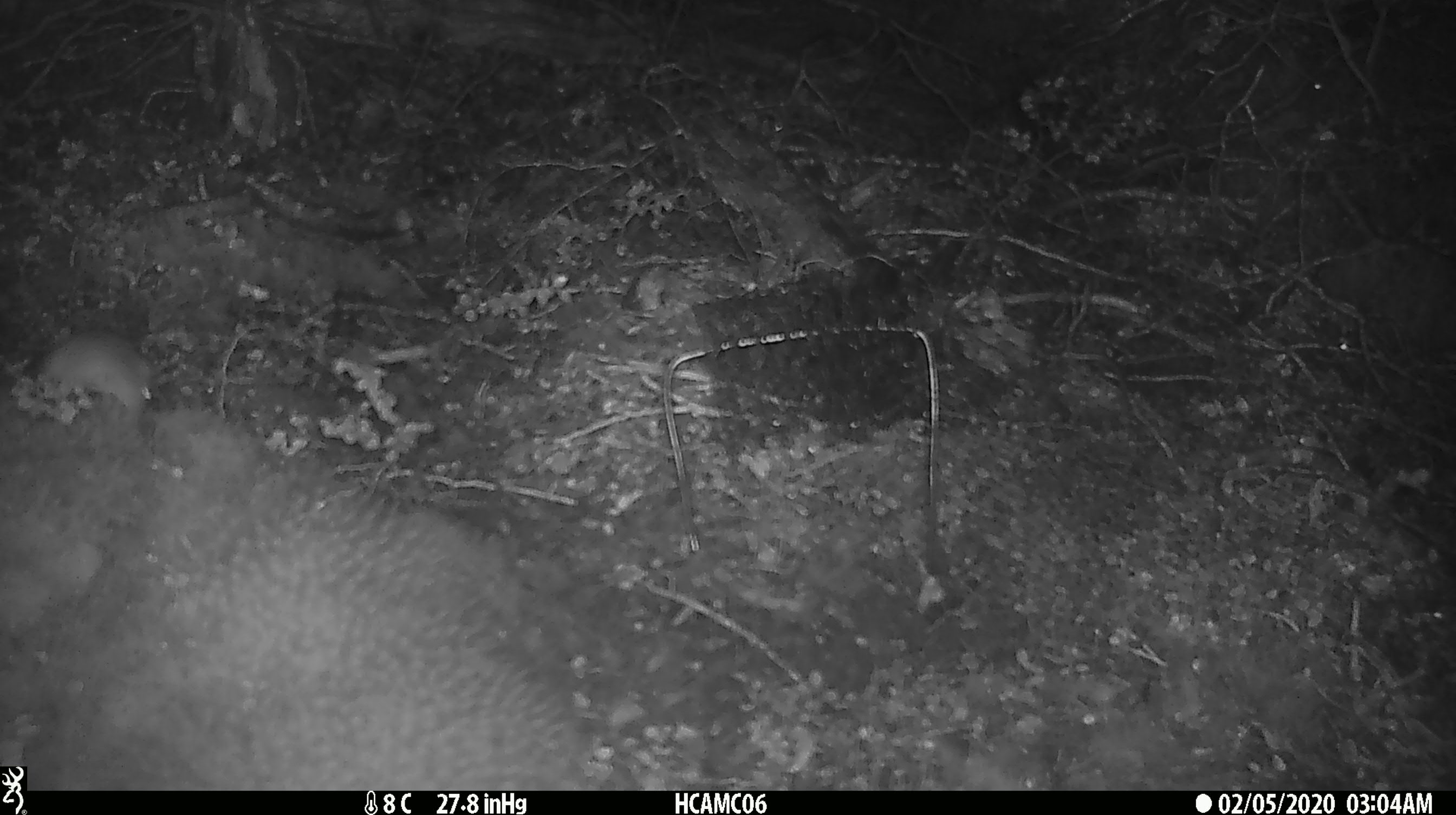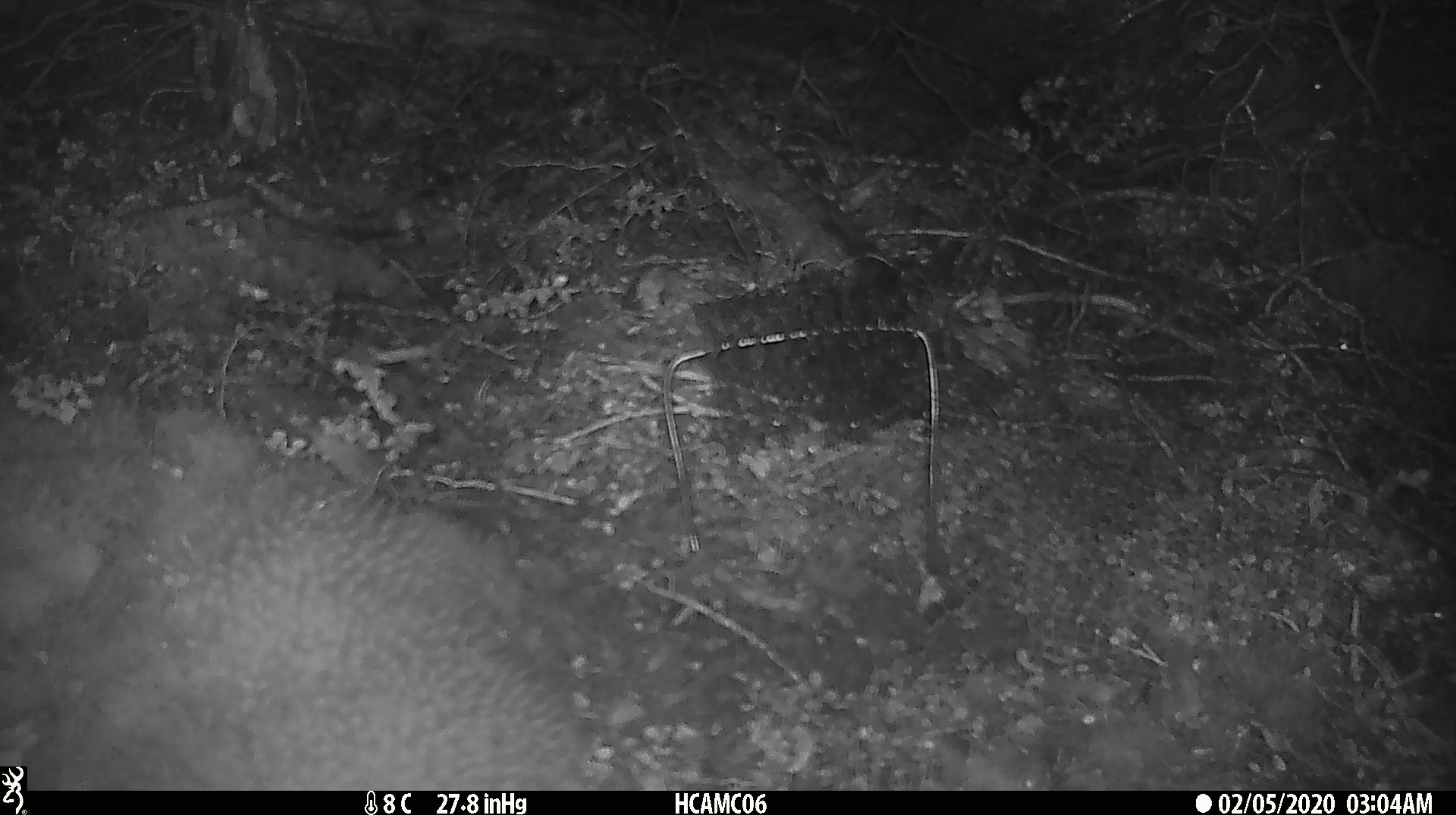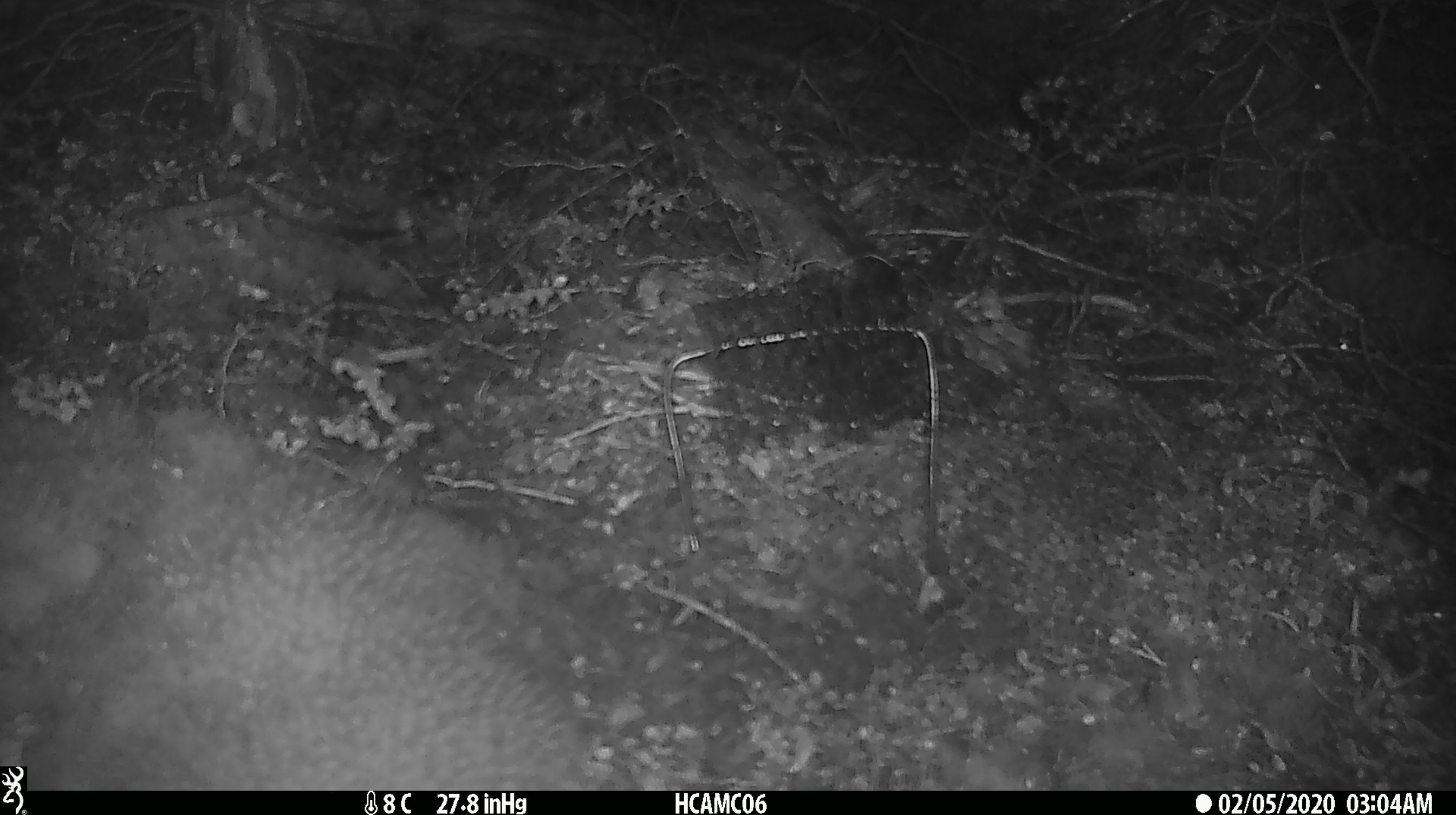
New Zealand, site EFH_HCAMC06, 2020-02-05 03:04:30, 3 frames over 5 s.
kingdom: Animalia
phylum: Chordata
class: Mammalia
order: Rodentia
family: Muridae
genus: Mus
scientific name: Mus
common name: mouse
Mouse (Mus).